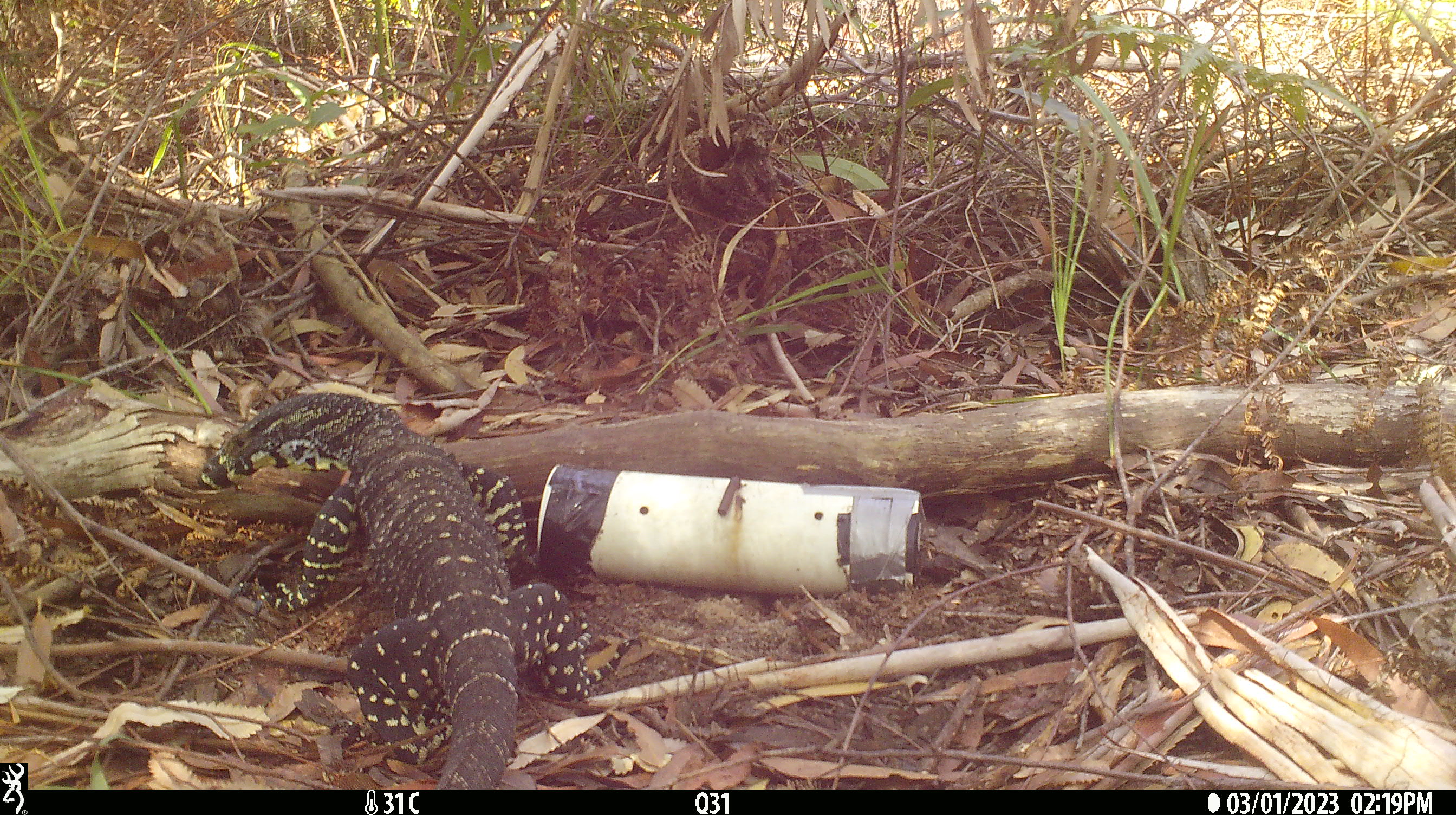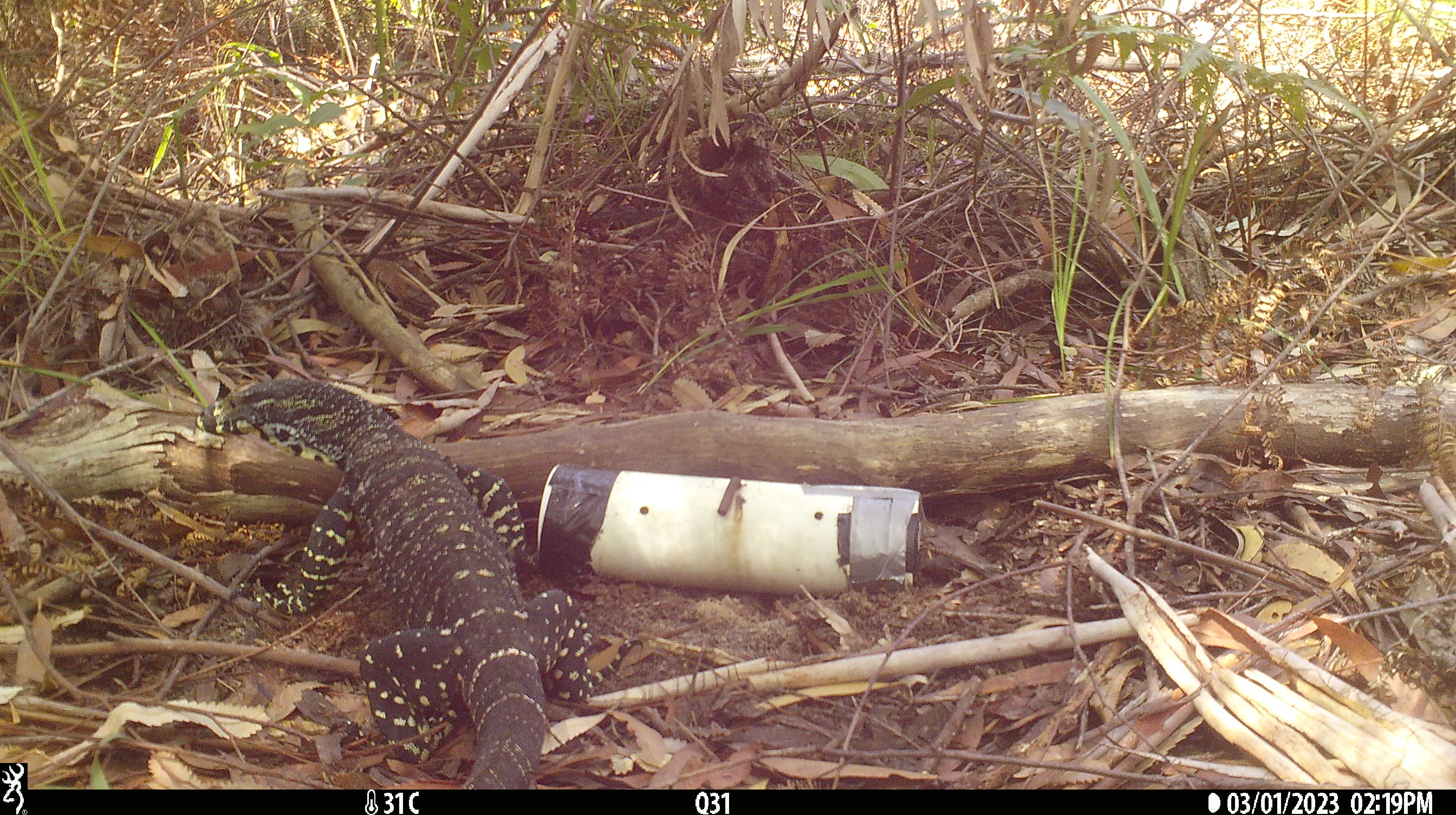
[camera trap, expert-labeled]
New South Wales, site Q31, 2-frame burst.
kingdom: Animalia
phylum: Chordata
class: Reptilia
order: Squamata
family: Varanidae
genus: Varanus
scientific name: Varanus varius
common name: lace monitor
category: goanna